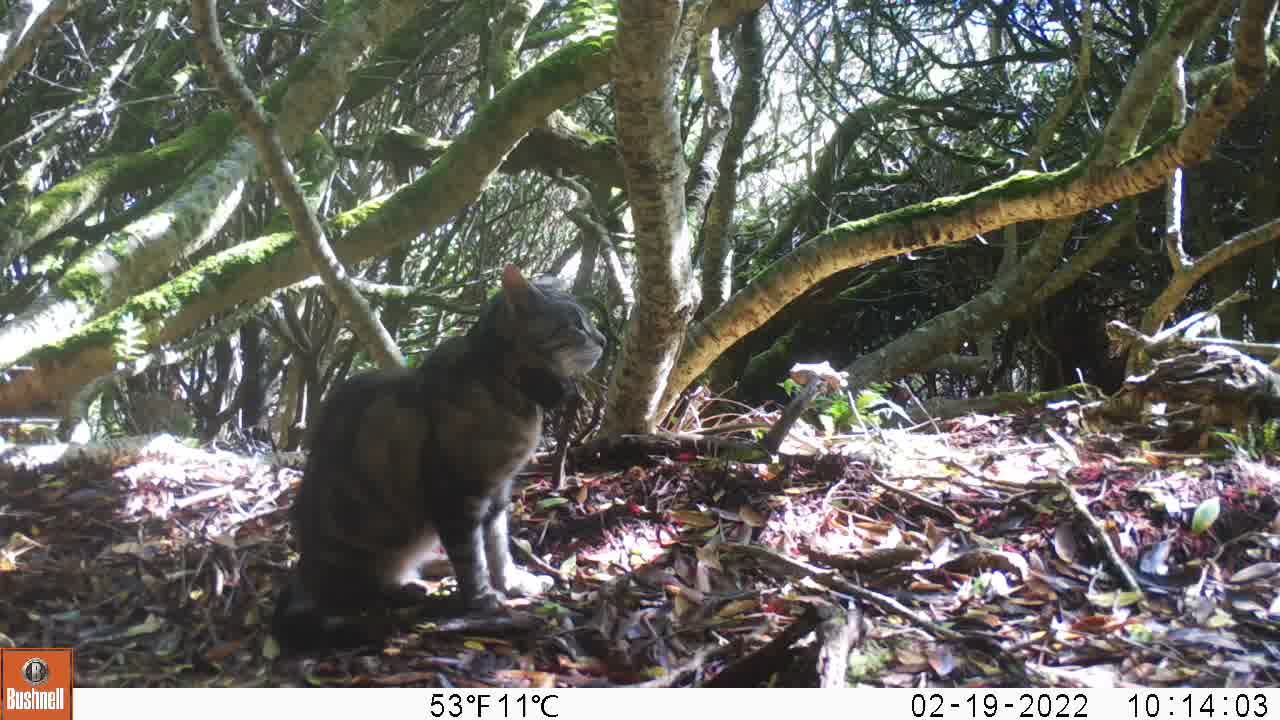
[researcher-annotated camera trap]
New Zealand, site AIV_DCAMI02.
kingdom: Animalia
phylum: Chordata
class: Mammalia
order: Carnivora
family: Felidae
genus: Felis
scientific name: Felis catus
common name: domestic cat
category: cat